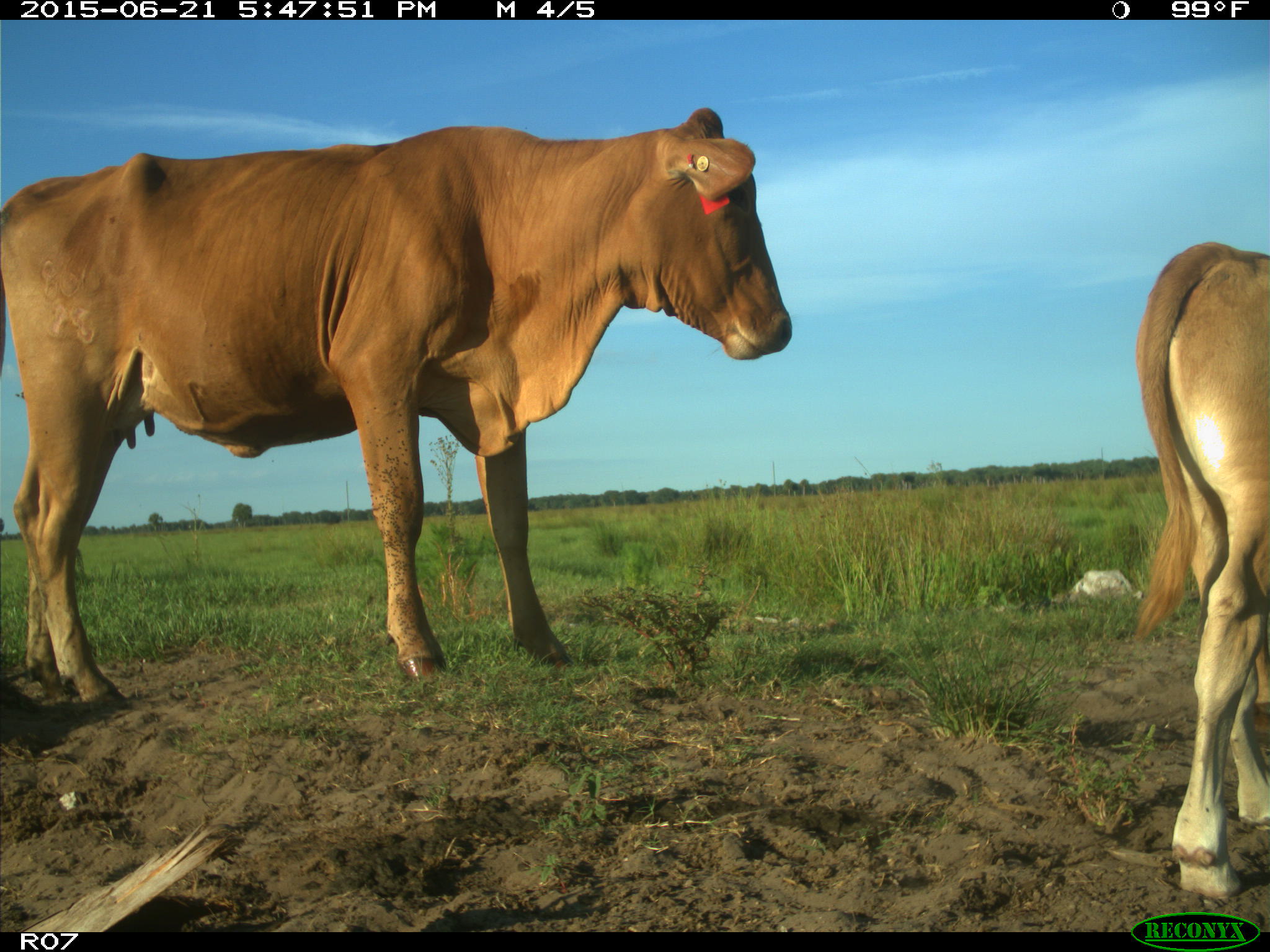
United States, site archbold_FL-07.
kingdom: Animalia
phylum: Chordata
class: Mammalia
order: Artiodactyla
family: Bovidae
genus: Bos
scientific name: Bos taurus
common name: domestic cow